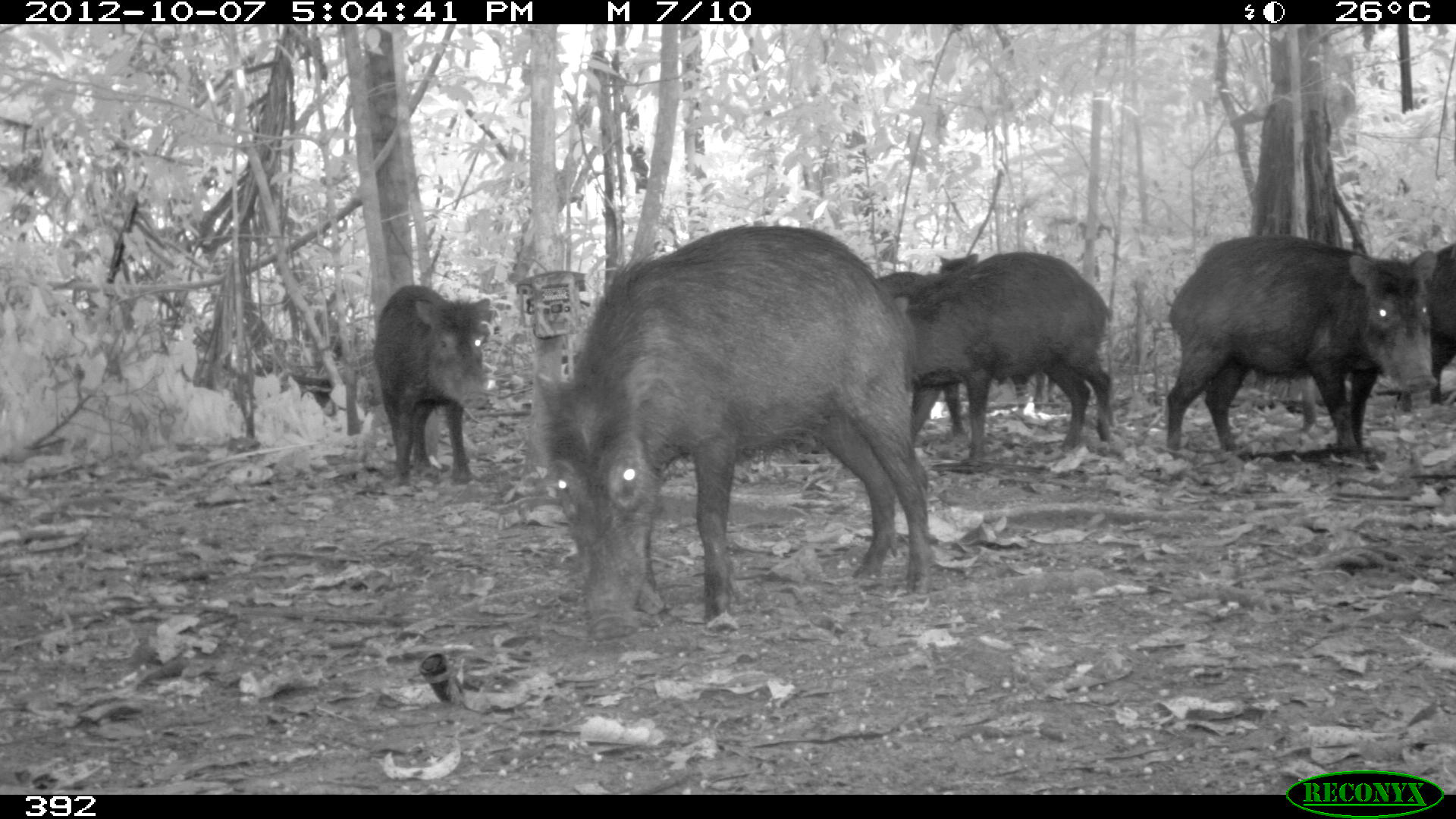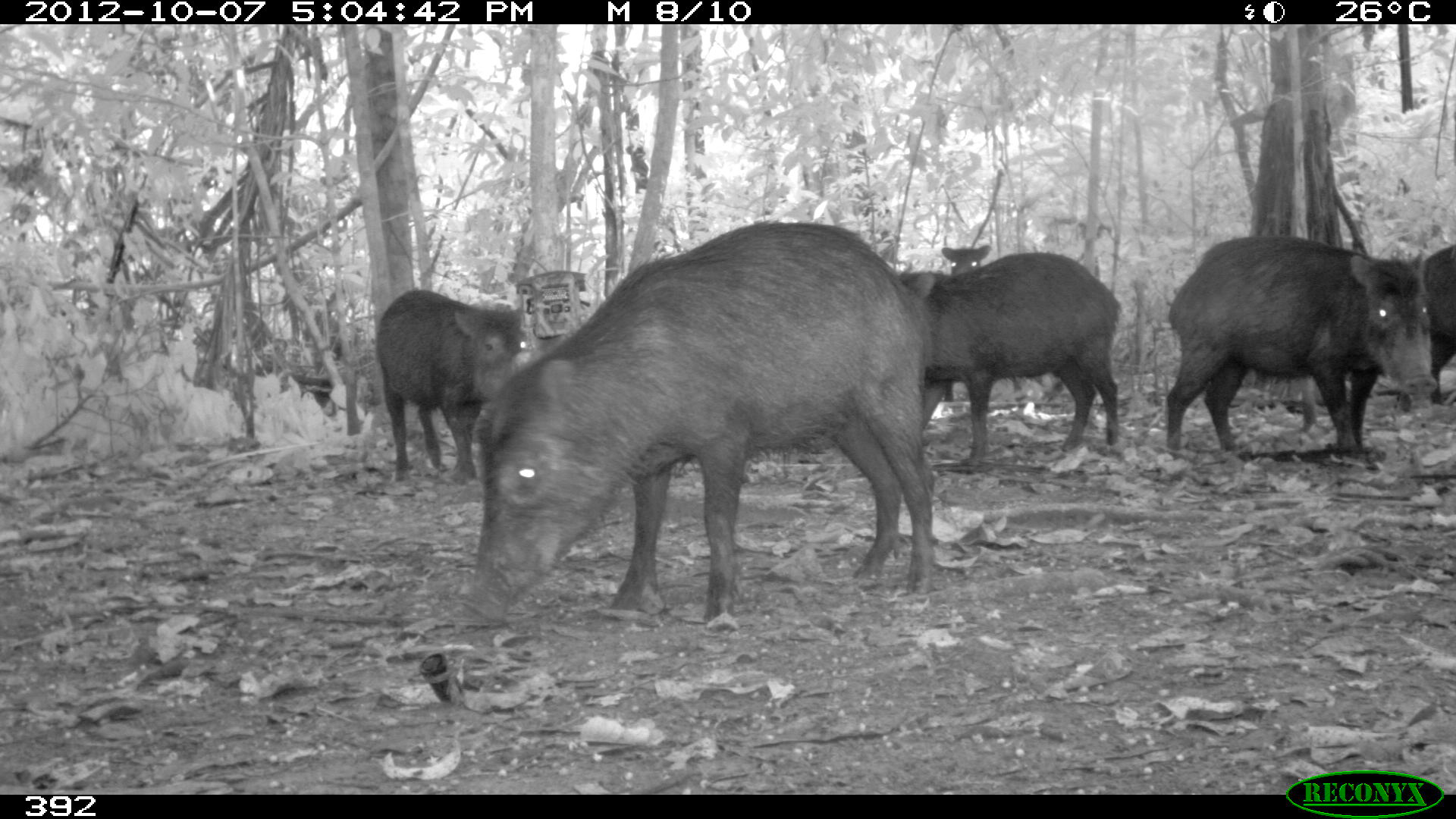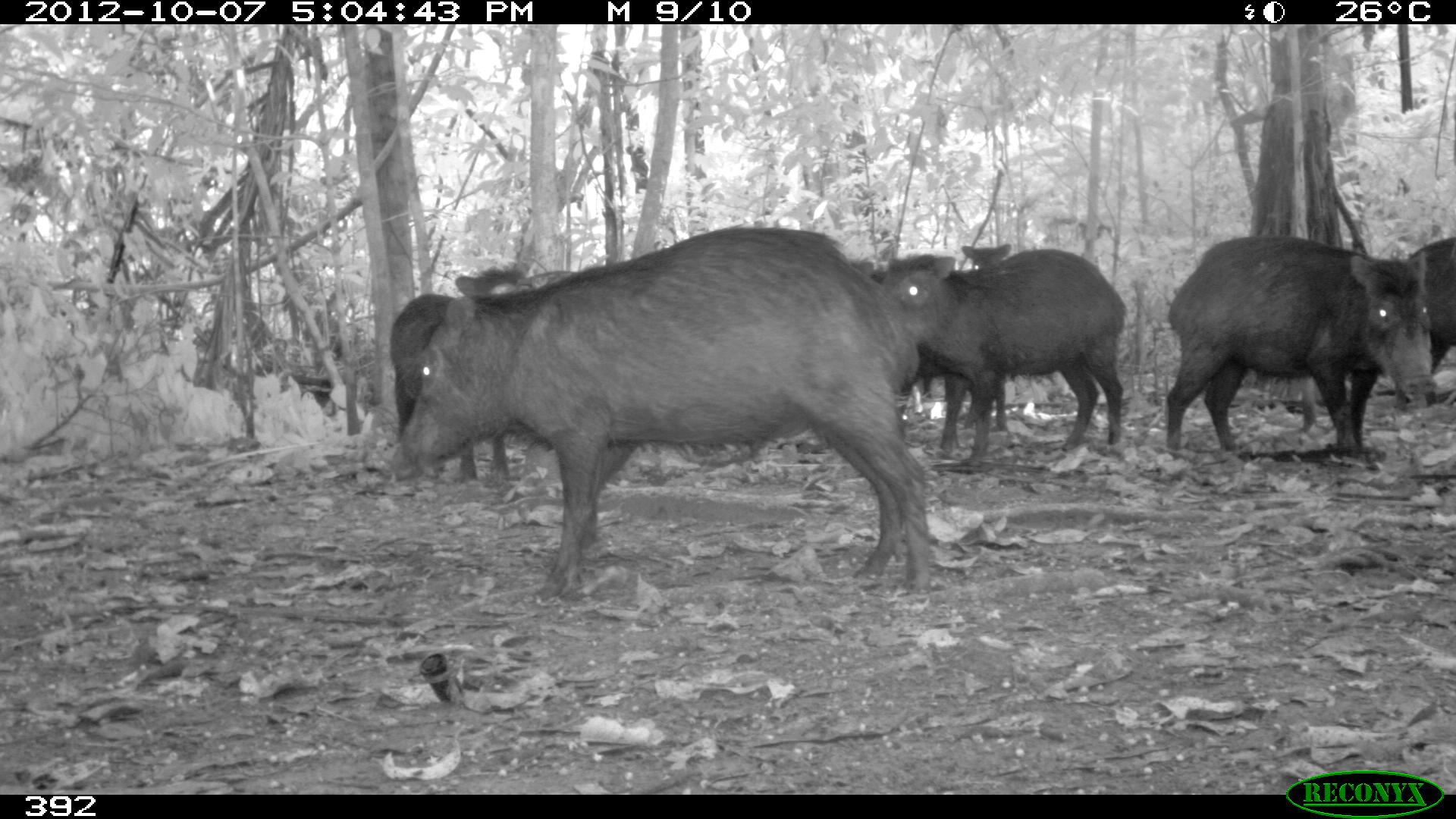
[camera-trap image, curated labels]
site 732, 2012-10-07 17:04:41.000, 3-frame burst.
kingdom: Animalia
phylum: Chordata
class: Mammalia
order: Artiodactyla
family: Tayassuidae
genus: Tayassu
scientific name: Tayassu pecari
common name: white-lipped peccary